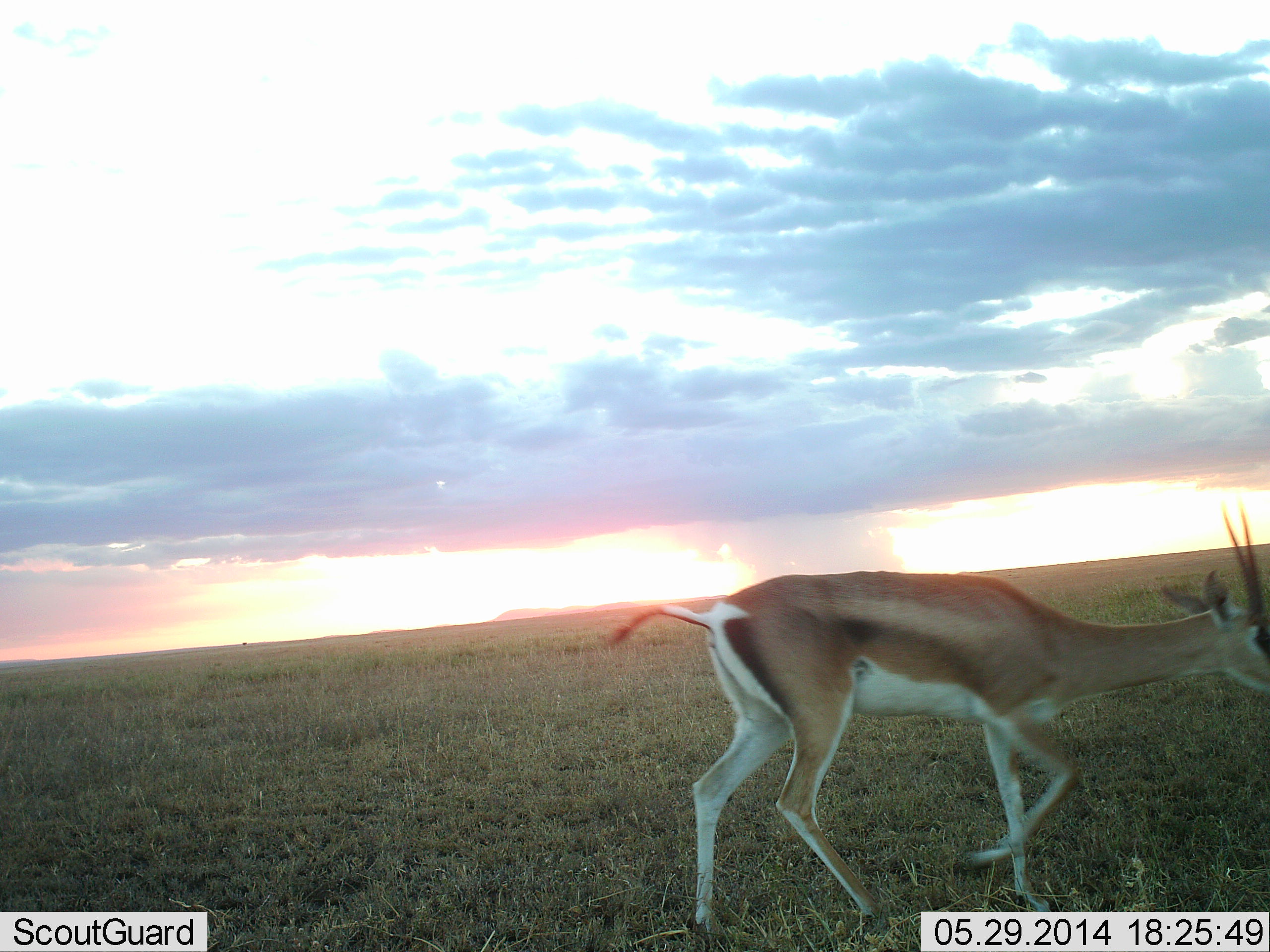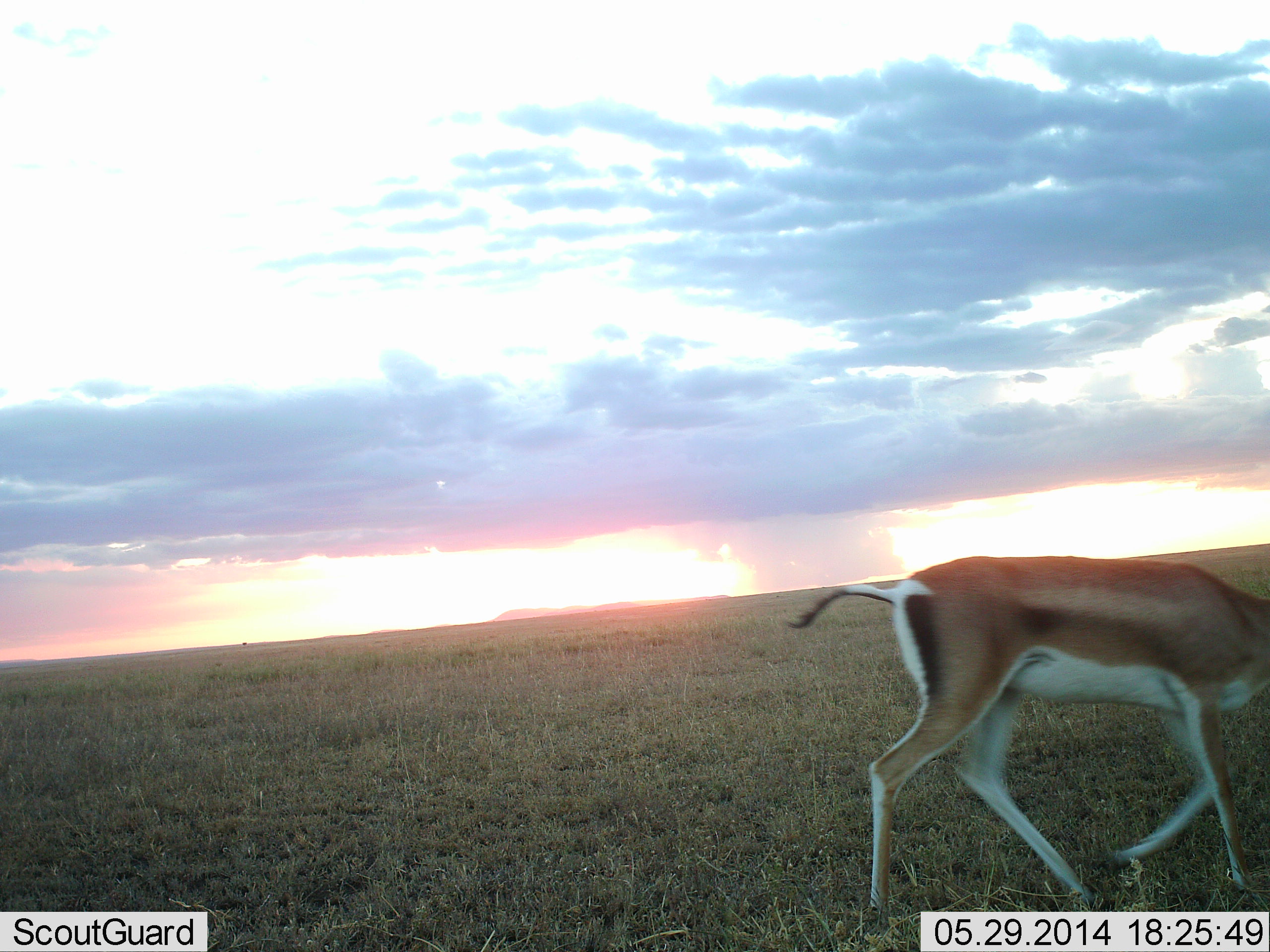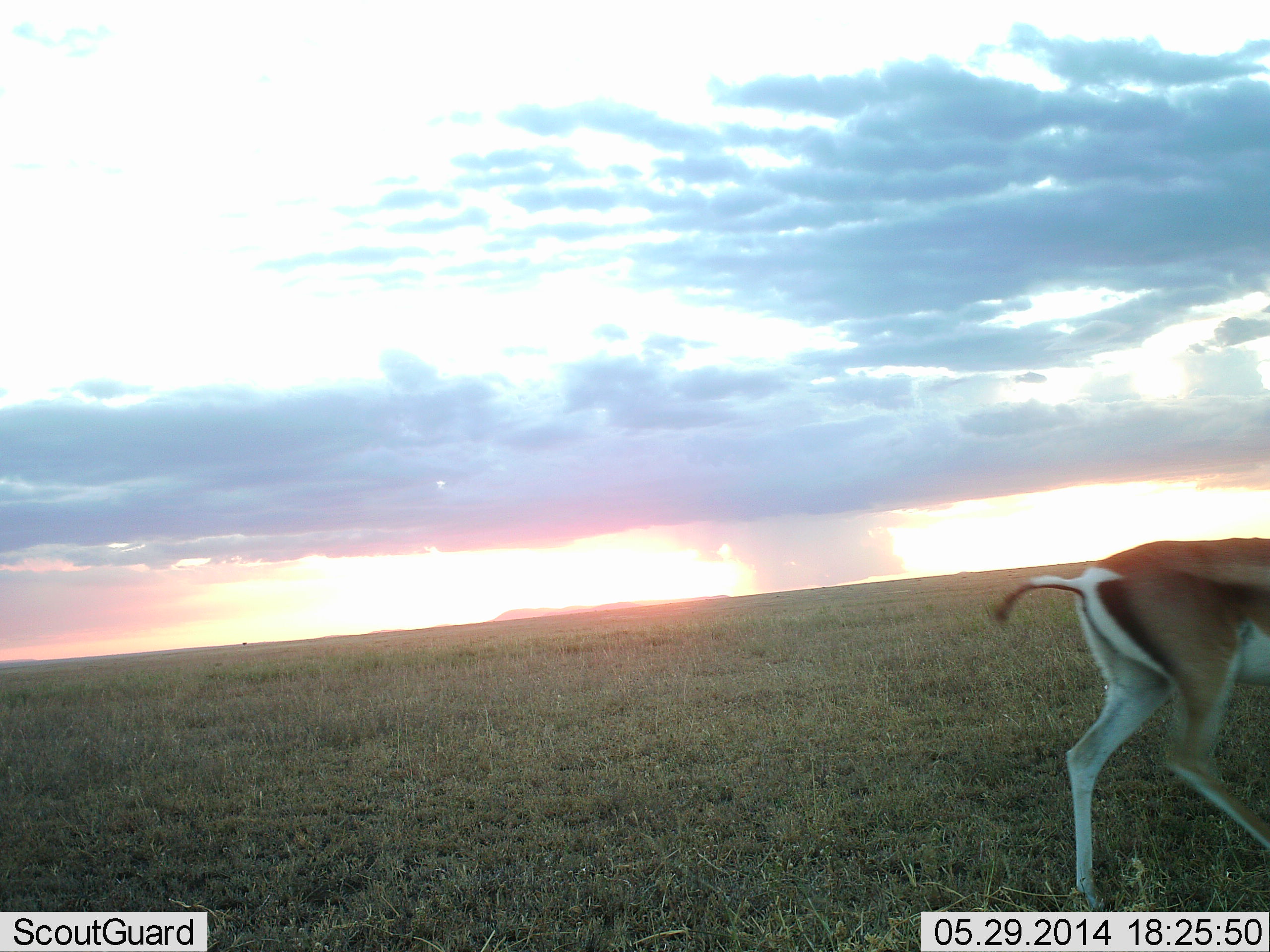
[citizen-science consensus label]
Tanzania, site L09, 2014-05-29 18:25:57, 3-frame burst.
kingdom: Animalia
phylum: Chordata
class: Mammalia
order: Artiodactyla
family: Bovidae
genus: Nanger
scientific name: Nanger granti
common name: grant's gazelle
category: gazellegrants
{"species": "gazellegrants (grant's gazelle) (Nanger granti)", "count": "1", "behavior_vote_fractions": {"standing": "10%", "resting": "0%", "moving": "100%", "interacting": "0%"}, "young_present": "0%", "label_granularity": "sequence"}